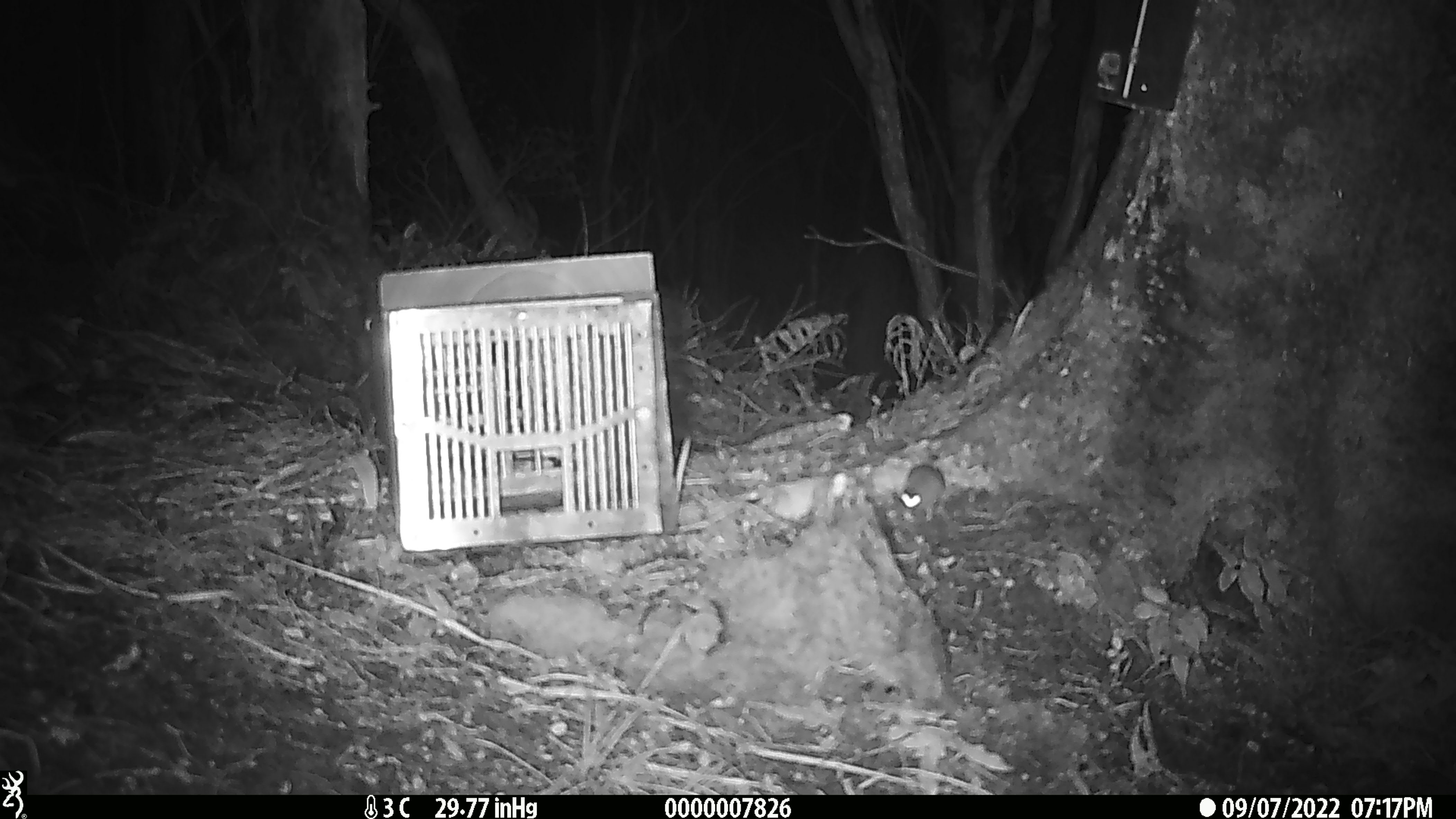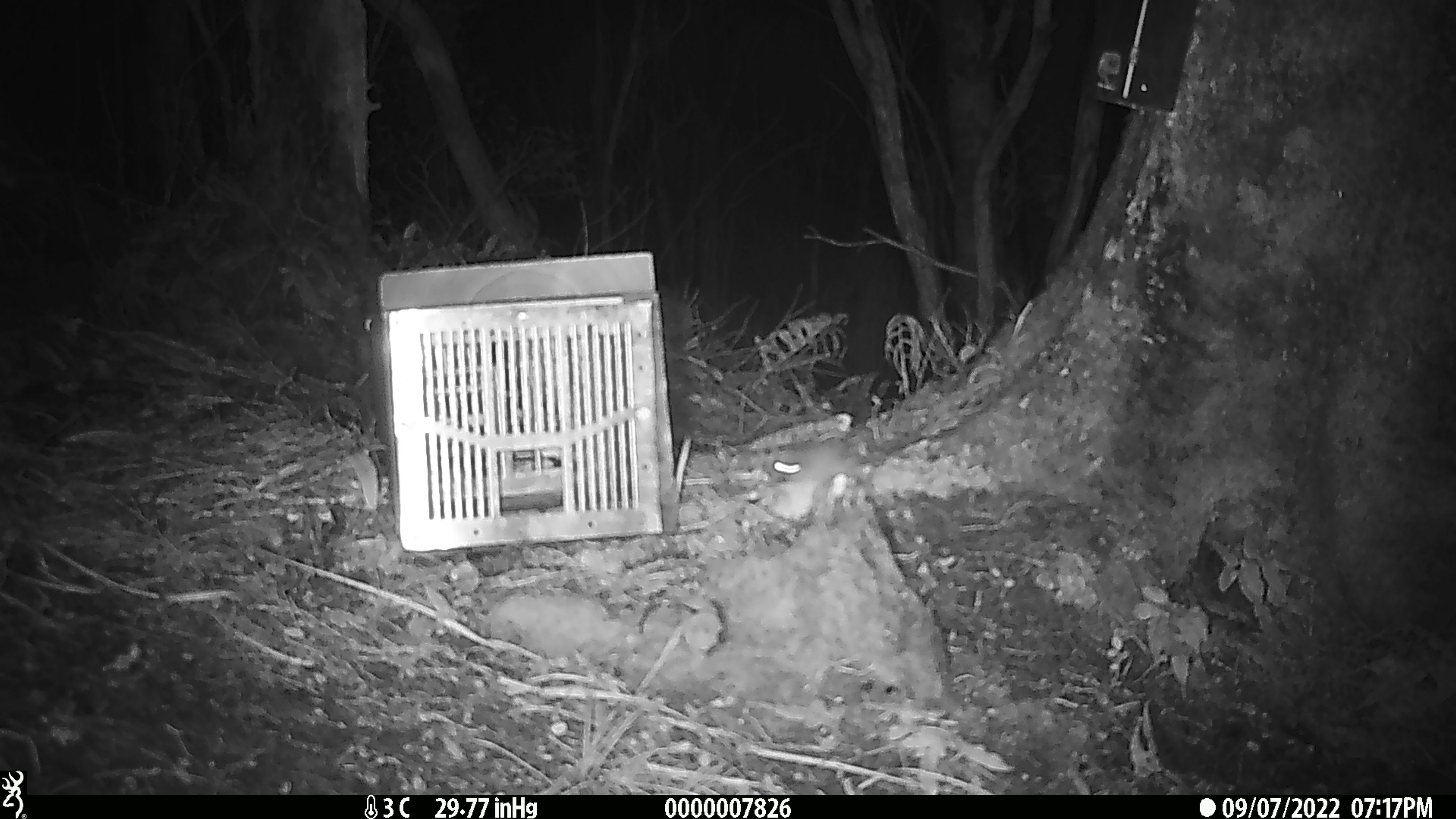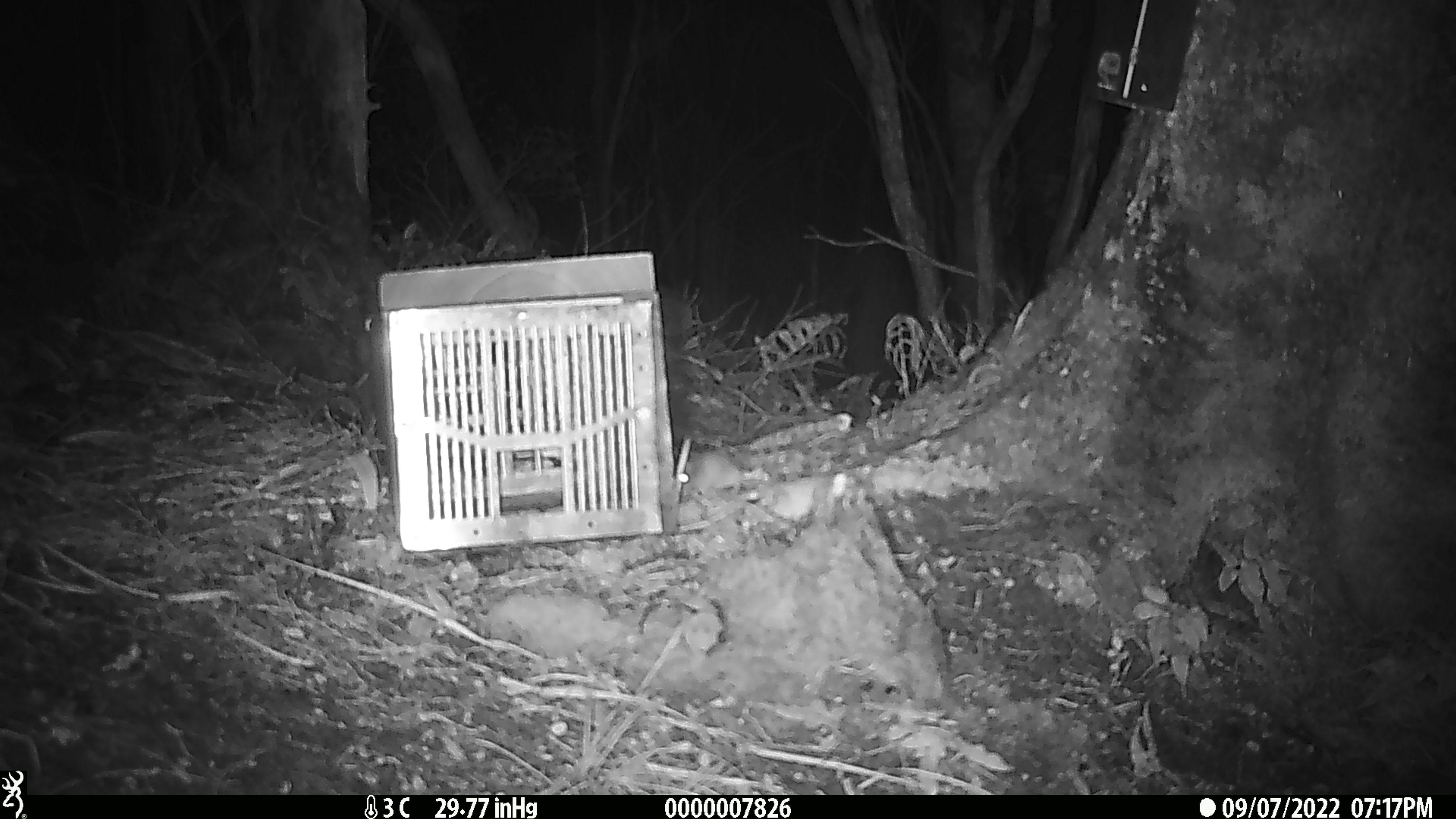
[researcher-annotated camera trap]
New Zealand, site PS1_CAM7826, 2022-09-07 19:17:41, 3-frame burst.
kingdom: Animalia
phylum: Chordata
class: Mammalia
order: Rodentia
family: Muridae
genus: Mus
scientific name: Mus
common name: mouse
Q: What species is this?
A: Mouse (Mus).